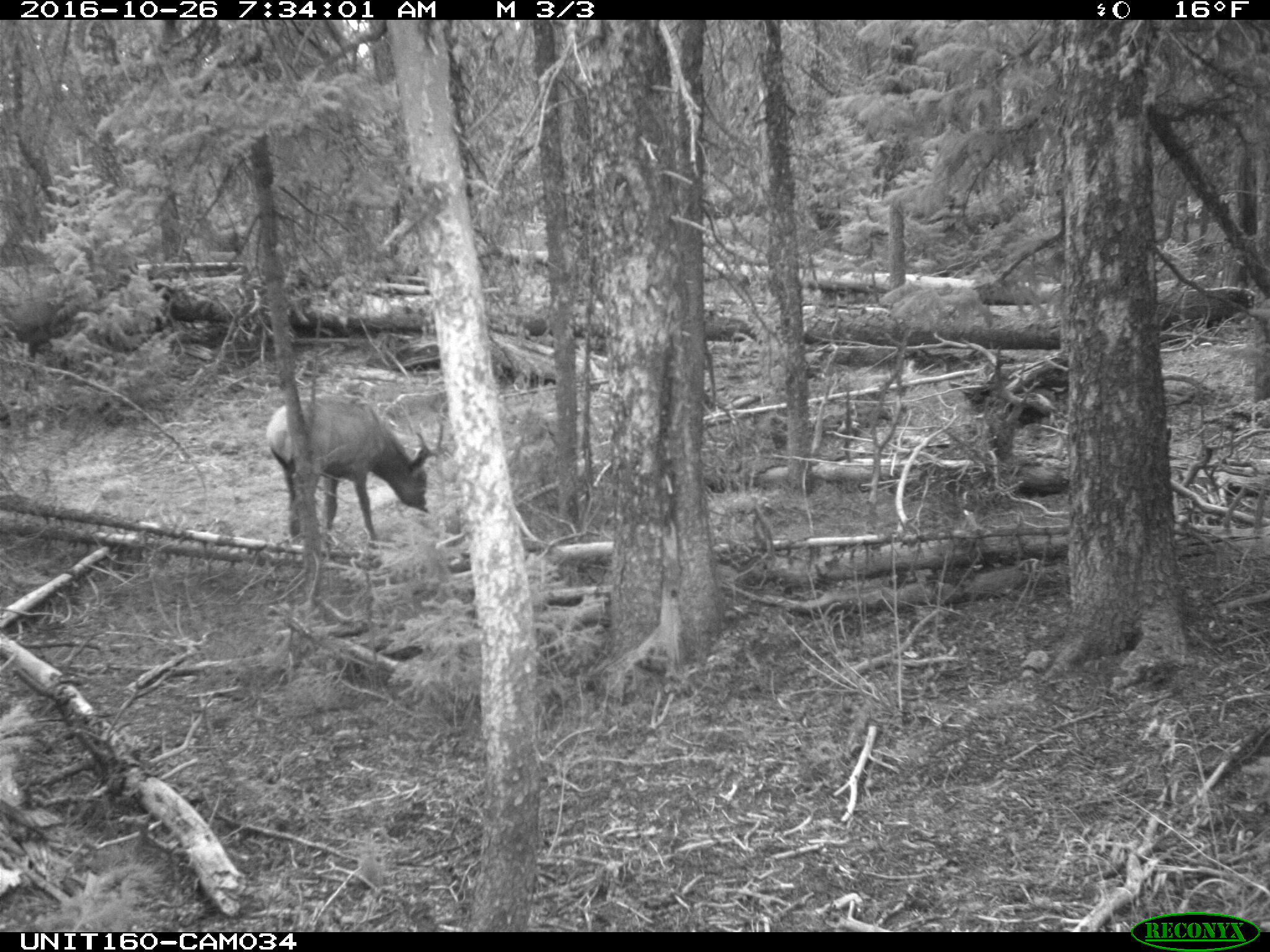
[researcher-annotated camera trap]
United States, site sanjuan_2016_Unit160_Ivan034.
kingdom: Animalia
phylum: Chordata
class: Mammalia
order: Artiodactyla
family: Cervidae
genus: Cervus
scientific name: Cervus elaphus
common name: red deer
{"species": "Cervus elaphus (red deer)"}